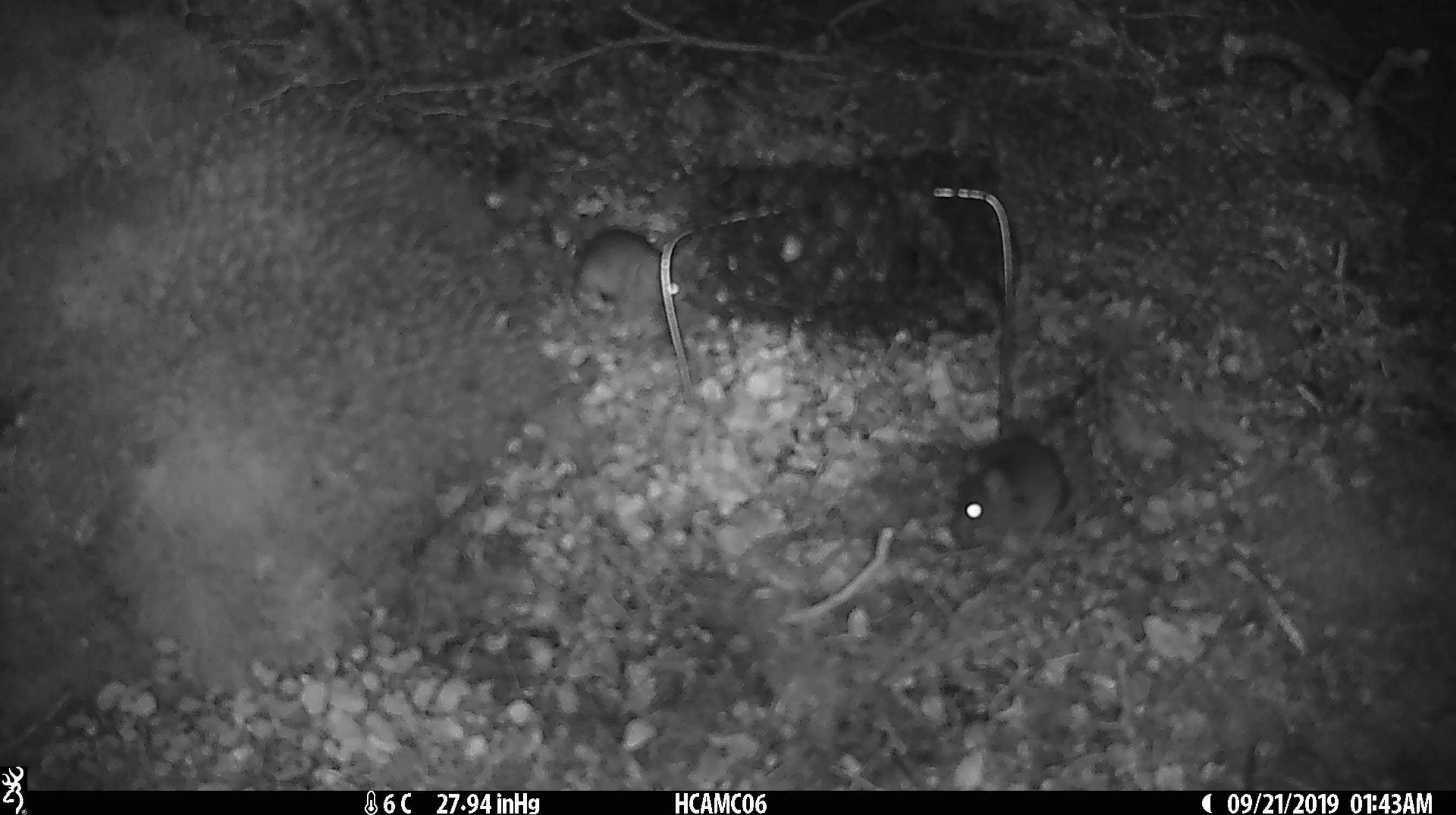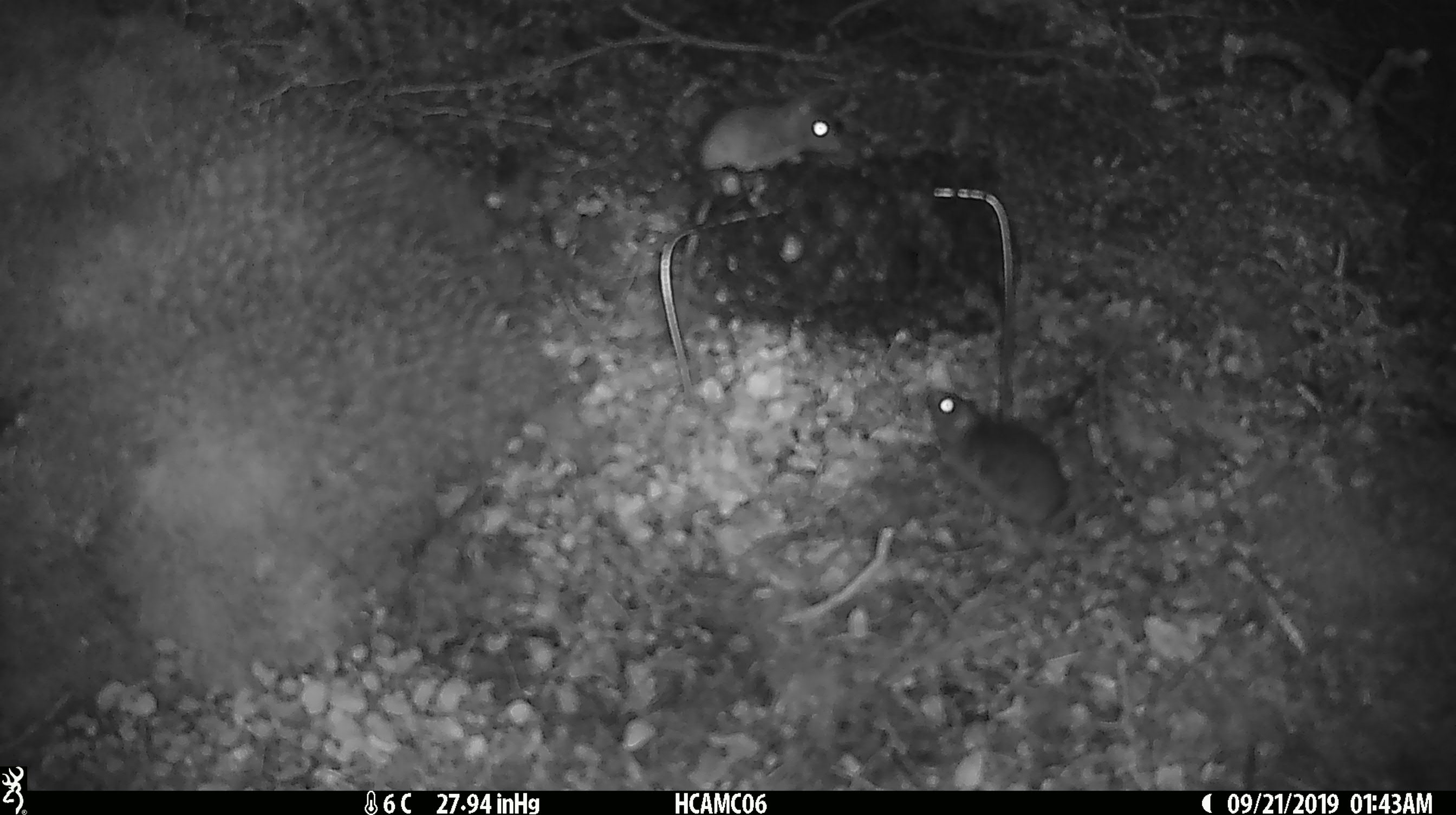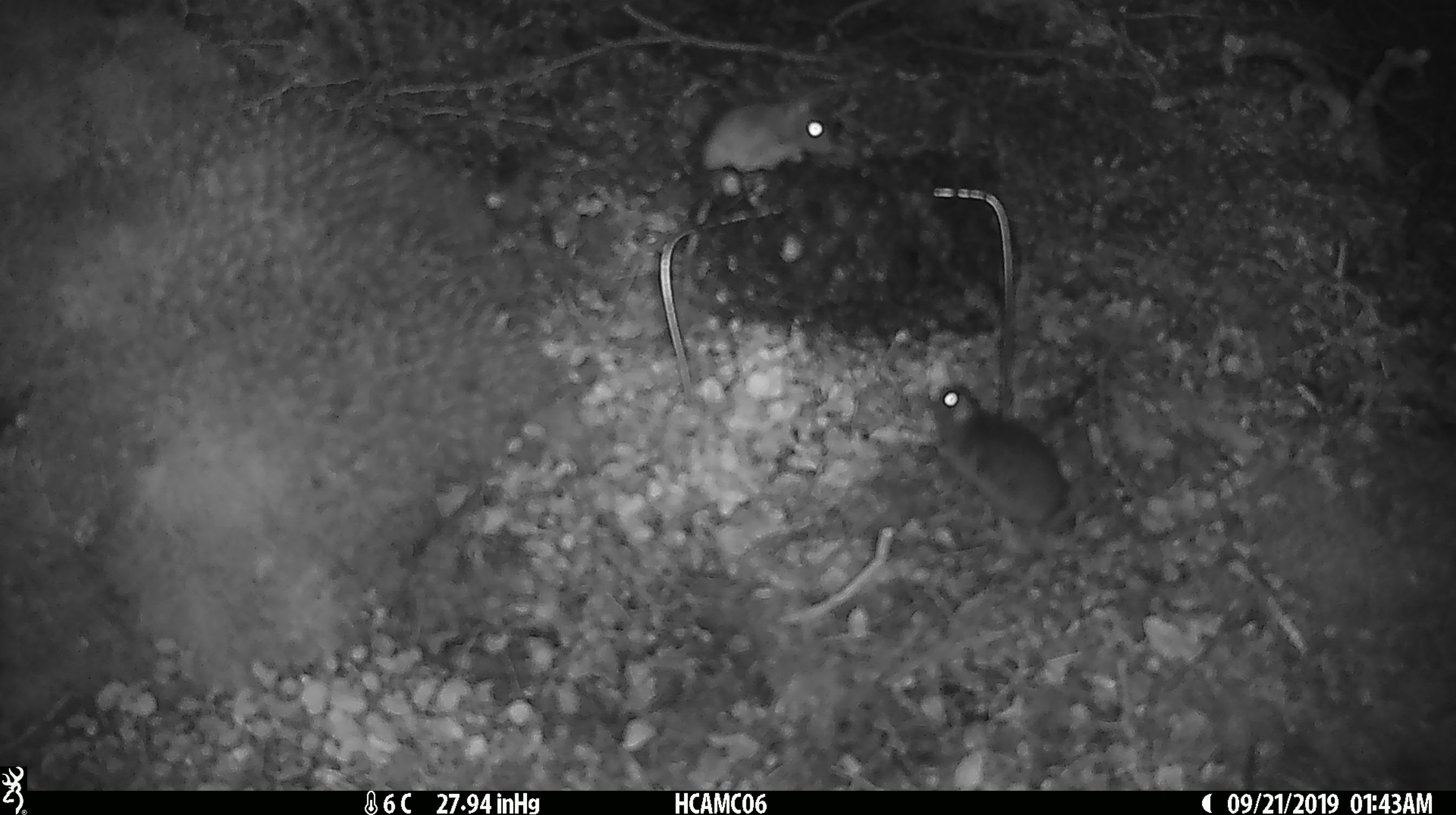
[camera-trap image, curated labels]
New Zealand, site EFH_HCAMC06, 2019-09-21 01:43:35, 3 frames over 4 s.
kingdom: Animalia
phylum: Chordata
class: Mammalia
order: Rodentia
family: Muridae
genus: Mus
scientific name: Mus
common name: mouse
Mouse (Mus).